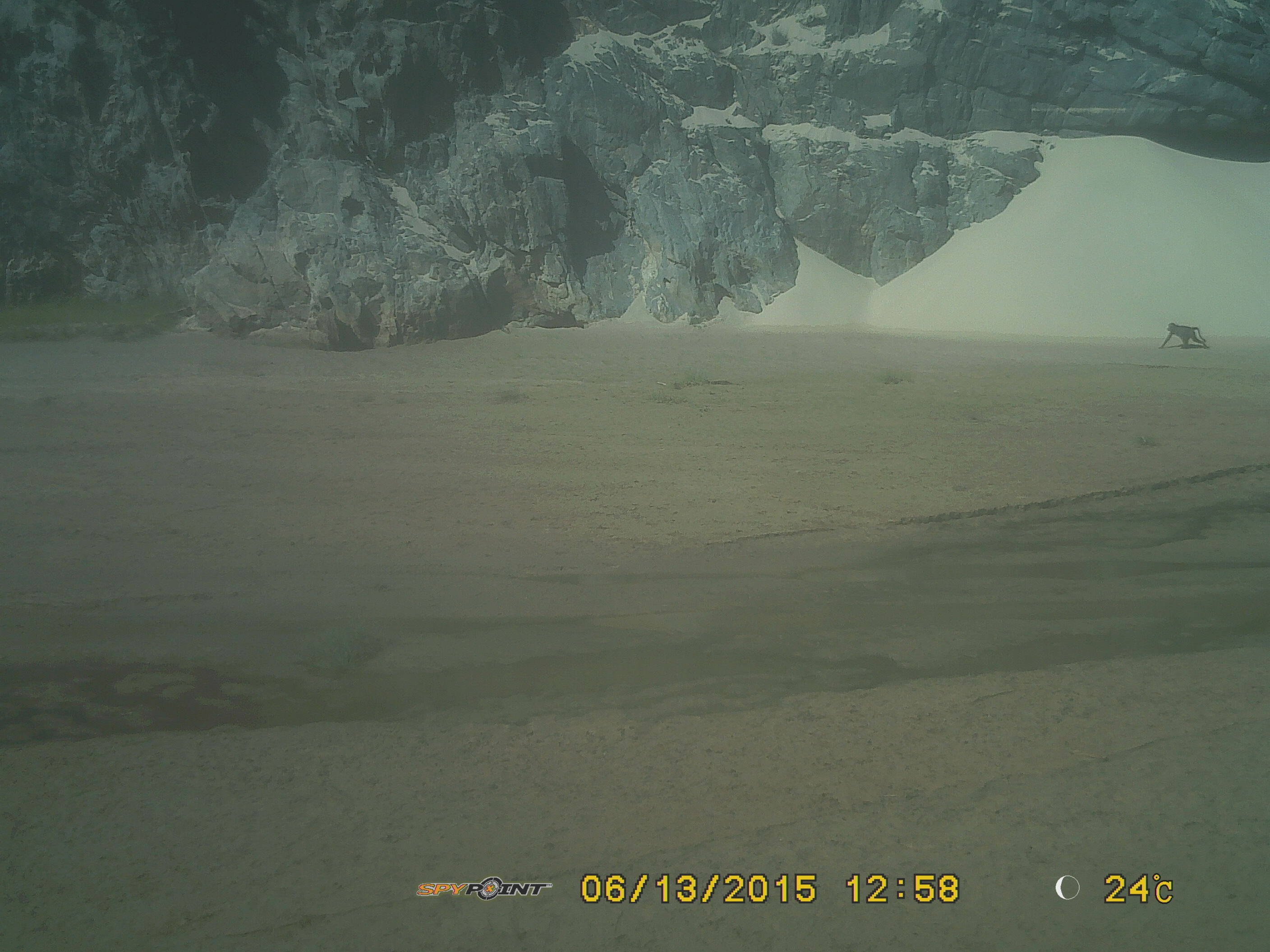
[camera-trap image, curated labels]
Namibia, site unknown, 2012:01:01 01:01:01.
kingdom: Animalia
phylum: Chordata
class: Mammalia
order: Primates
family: Cercopithecidae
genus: Papio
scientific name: Papio anubis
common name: olive baboon